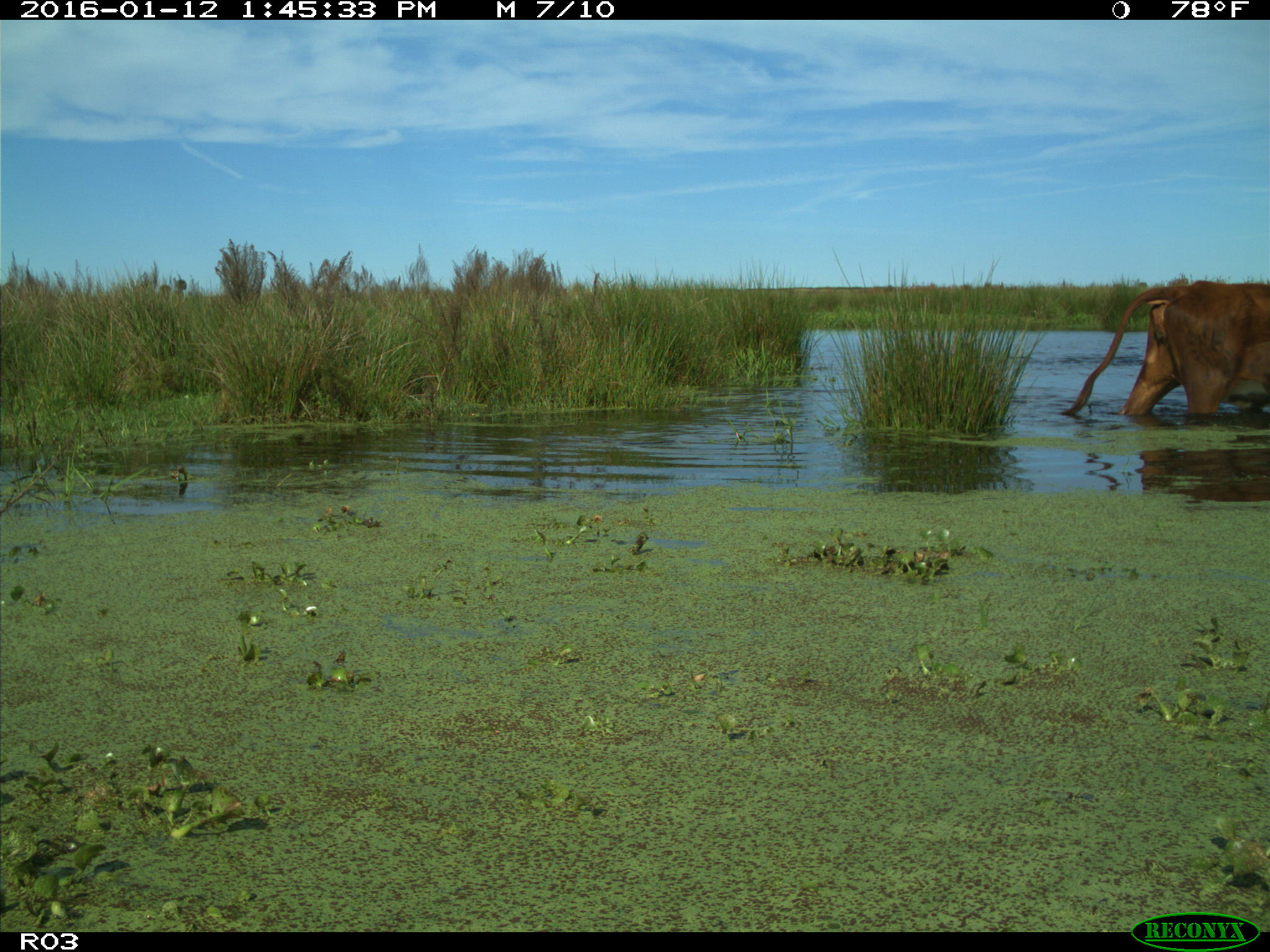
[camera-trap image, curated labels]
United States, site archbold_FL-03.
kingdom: Animalia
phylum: Chordata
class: Mammalia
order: Artiodactyla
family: Bovidae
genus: Bos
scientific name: Bos taurus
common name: domestic cow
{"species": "Bos taurus (domestic cow)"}